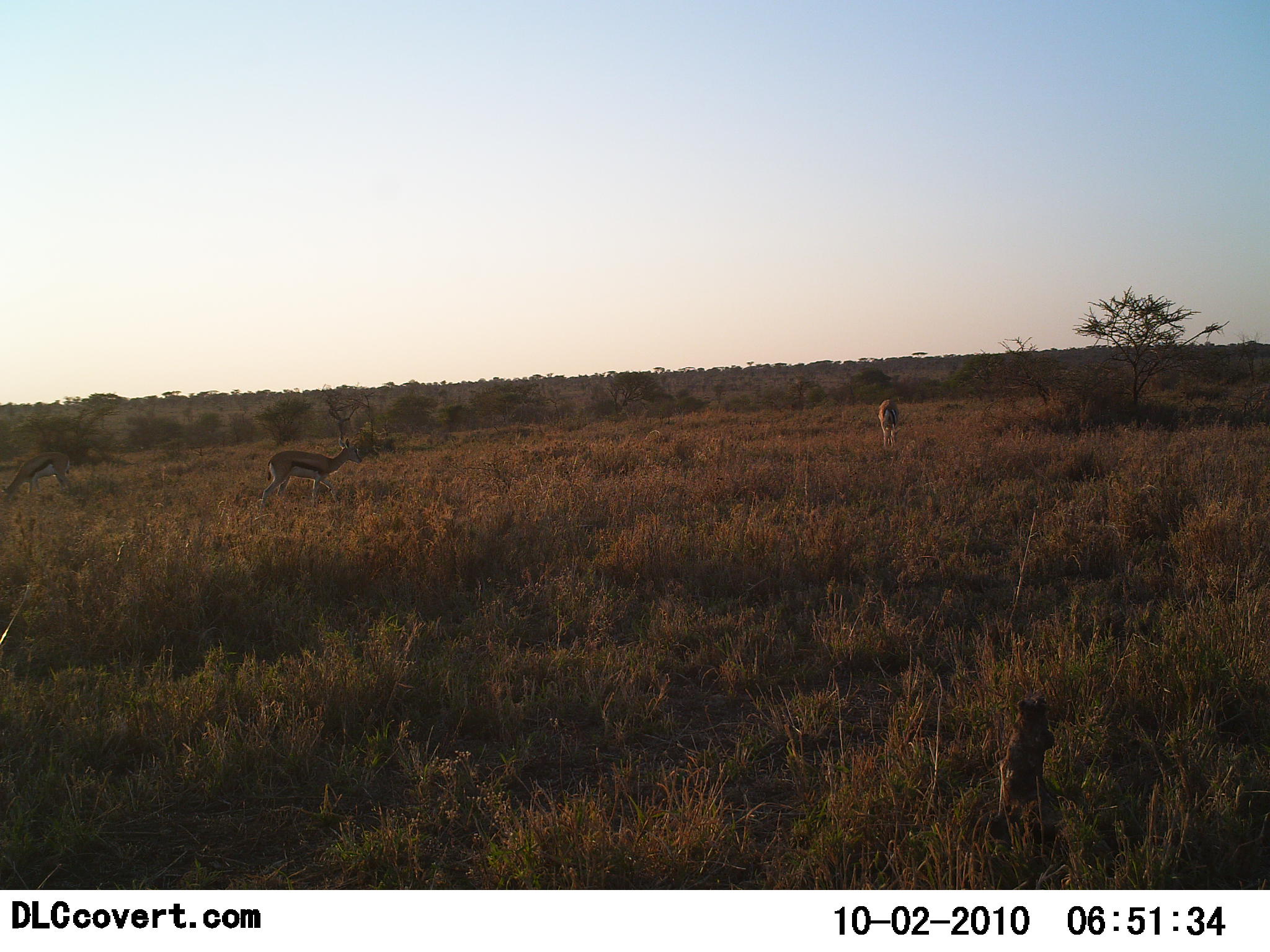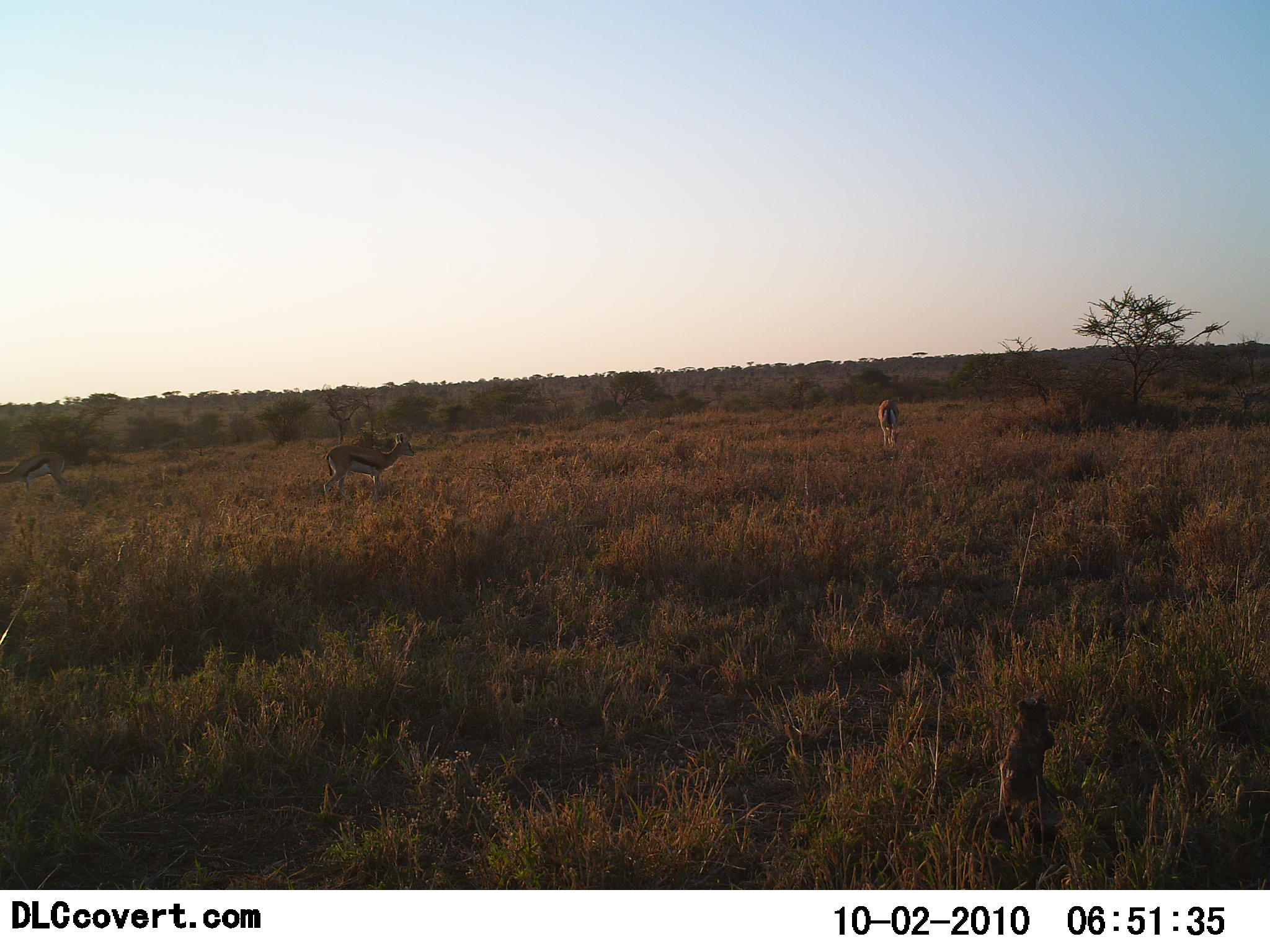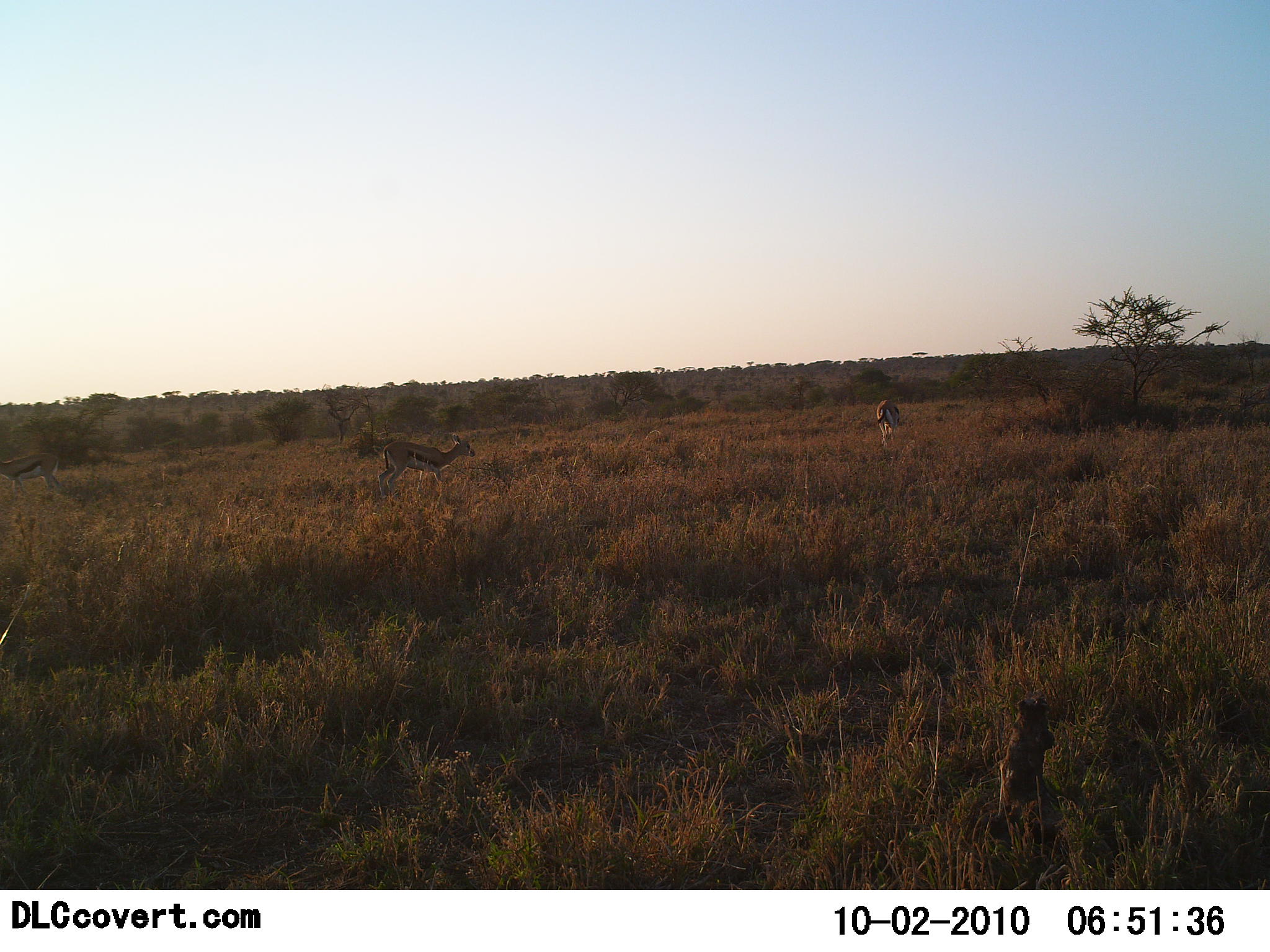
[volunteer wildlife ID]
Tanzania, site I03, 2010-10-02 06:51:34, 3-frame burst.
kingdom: Animalia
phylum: Chordata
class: Mammalia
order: Artiodactyla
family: Bovidae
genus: Eudorcas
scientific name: Eudorcas thomsonii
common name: thomson's gazelle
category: gazellethomsons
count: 3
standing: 53%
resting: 0%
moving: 82%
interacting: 0%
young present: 0%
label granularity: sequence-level